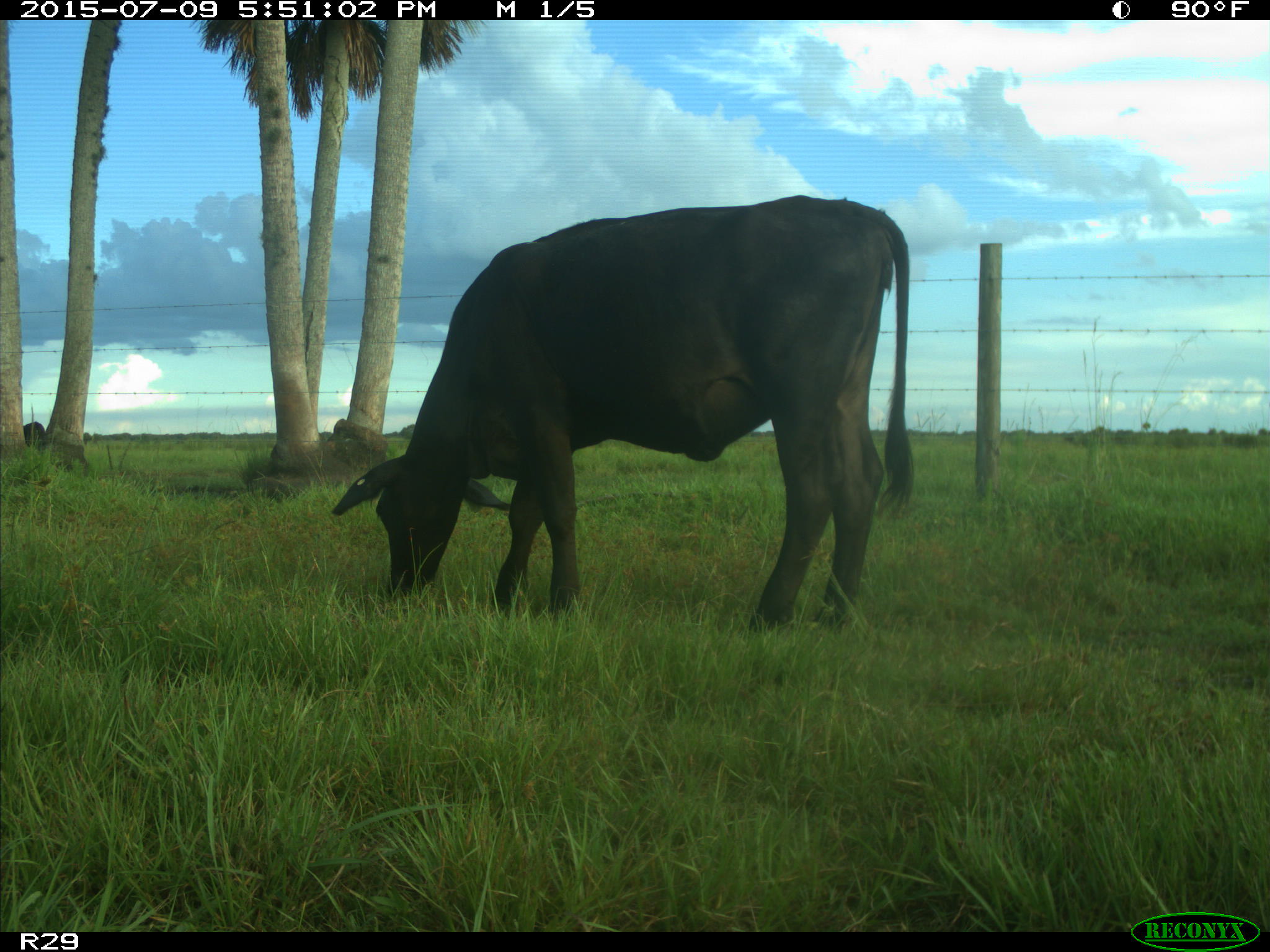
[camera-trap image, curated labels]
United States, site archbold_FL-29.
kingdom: Animalia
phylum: Chordata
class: Mammalia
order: Artiodactyla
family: Bovidae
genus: Bos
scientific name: Bos taurus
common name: domestic cow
Bos taurus (domestic cow).